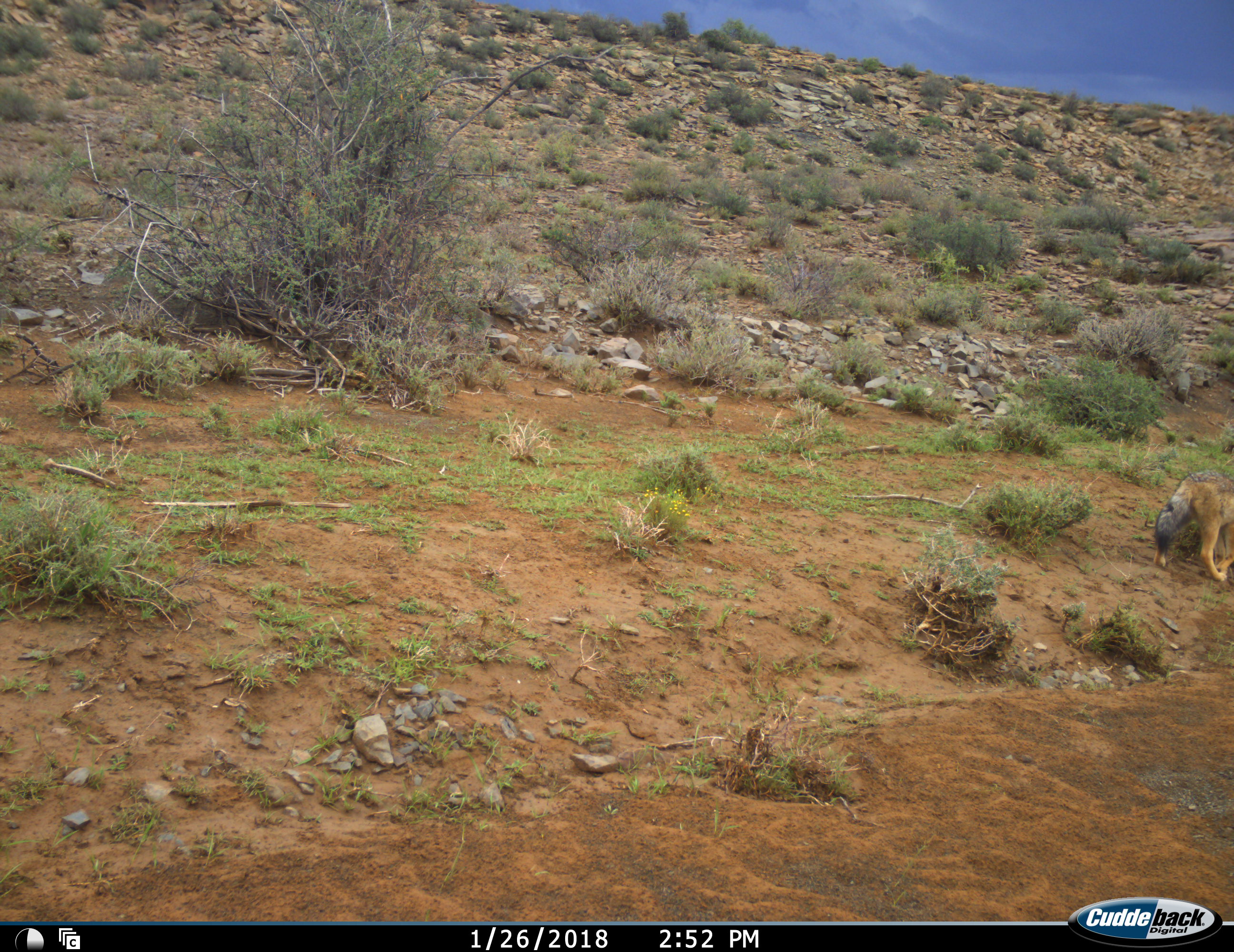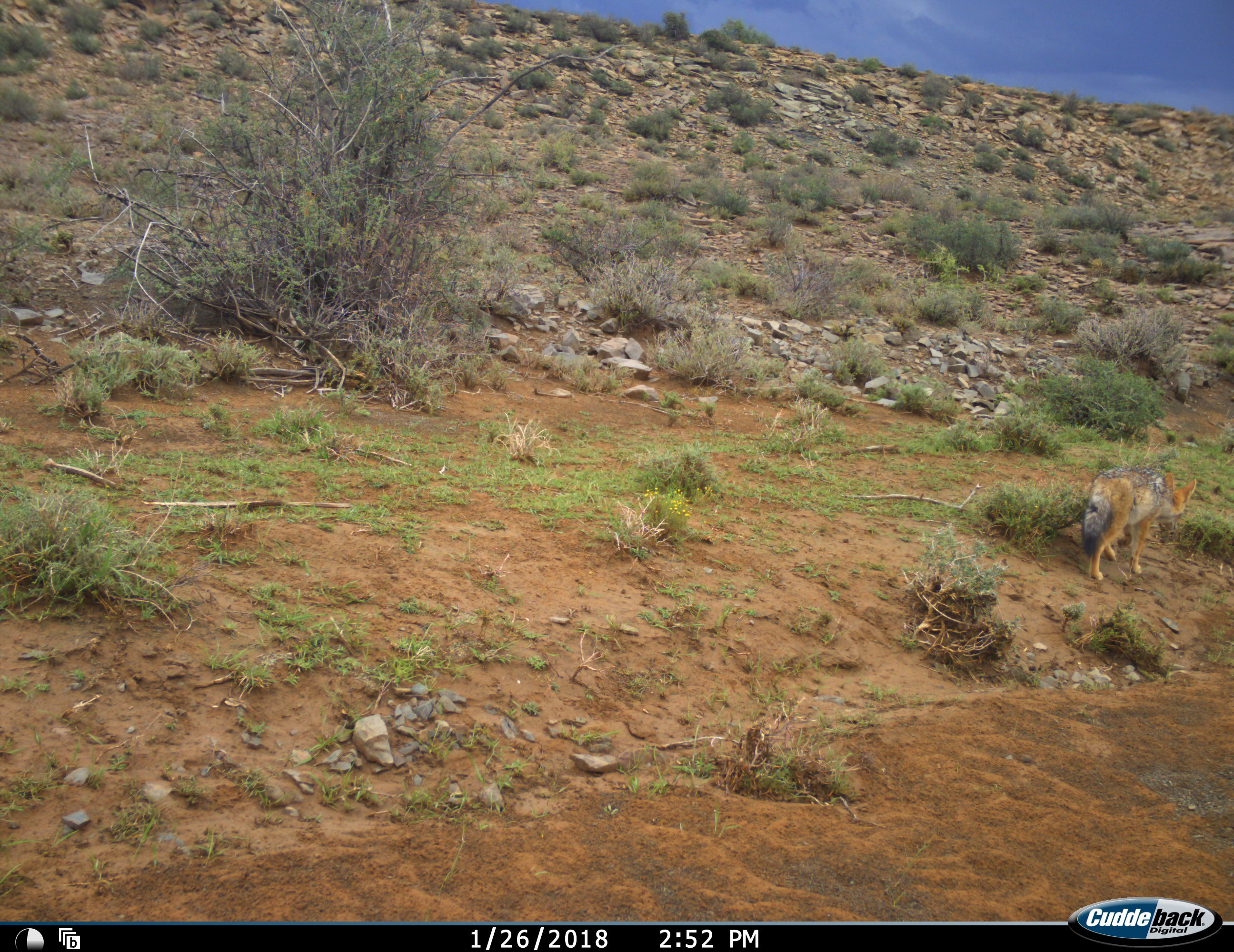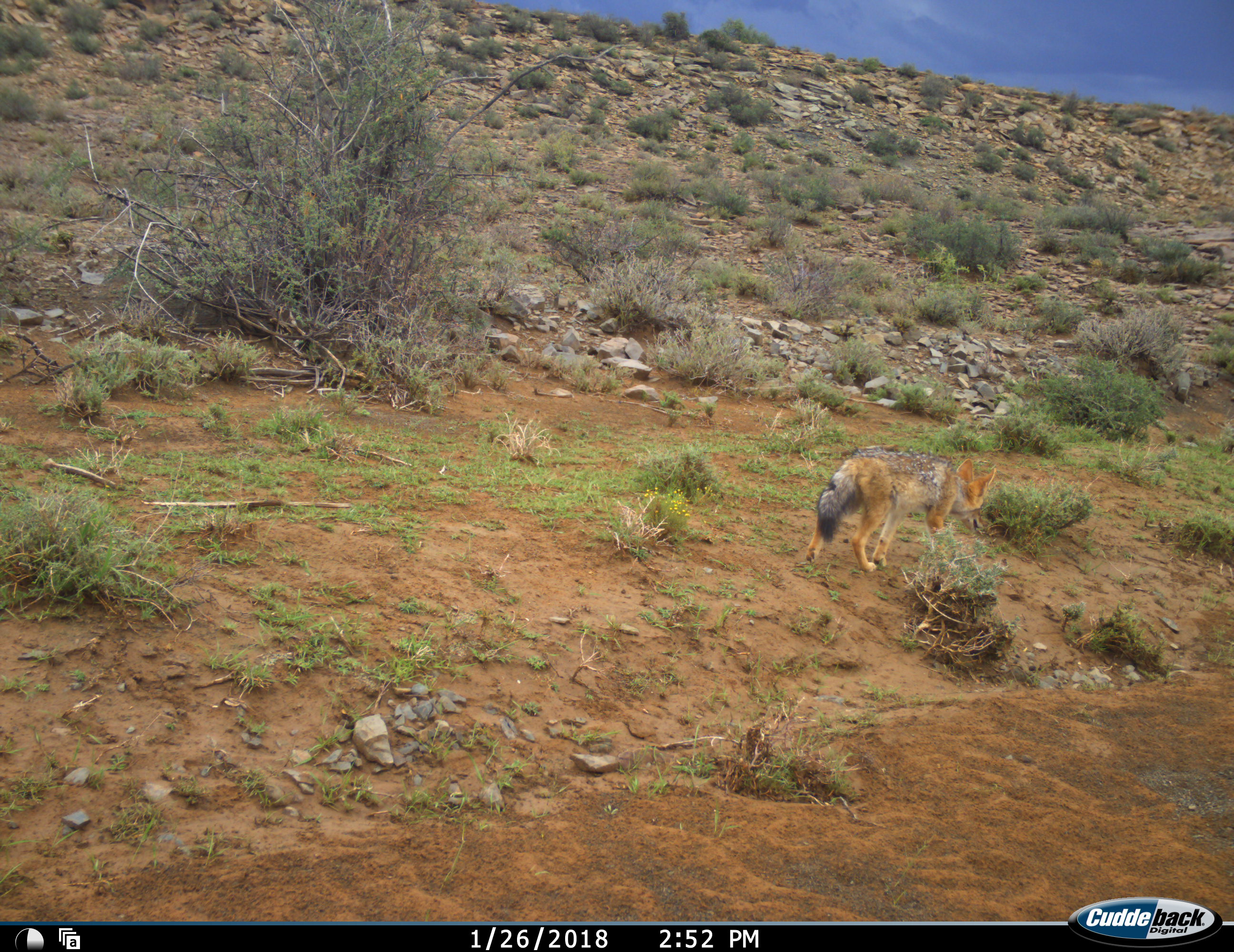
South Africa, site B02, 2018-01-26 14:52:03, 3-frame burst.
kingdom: Animalia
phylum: Chordata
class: Mammalia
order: Carnivora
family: Canidae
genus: Lupulella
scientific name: Lupulella mesomelas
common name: black-backed jackal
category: jackalblackbacked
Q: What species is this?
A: Jackalblackbacked (black-backed jackal) (Lupulella mesomelas).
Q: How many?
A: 1.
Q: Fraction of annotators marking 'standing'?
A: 0%.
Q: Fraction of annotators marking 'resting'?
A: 0%.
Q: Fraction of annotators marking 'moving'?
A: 100%.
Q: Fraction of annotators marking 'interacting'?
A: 0%.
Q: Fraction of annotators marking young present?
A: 0%.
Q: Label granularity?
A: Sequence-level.